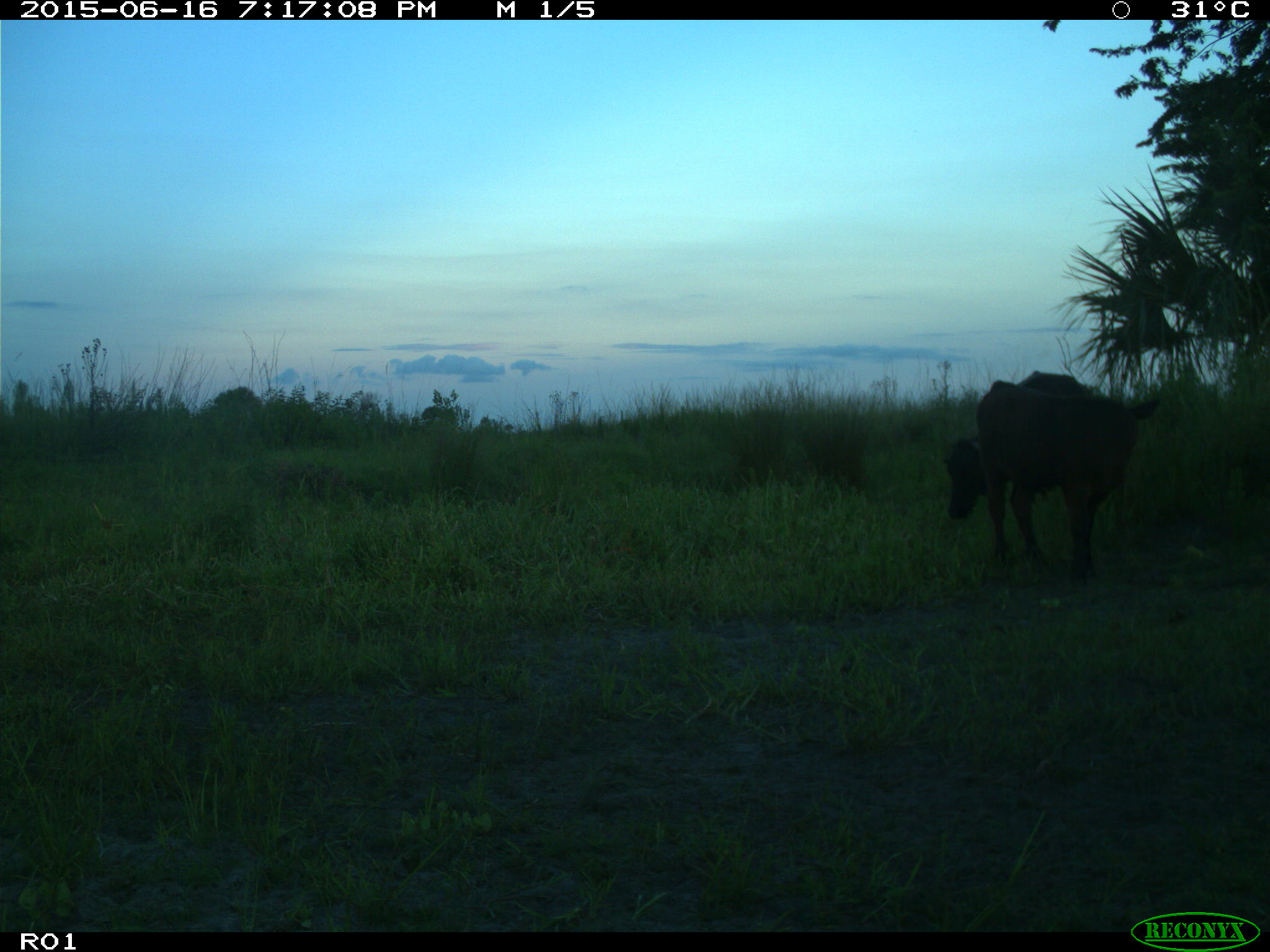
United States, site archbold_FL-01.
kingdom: Animalia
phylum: Chordata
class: Mammalia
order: Artiodactyla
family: Bovidae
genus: Bos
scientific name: Bos taurus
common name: domestic cow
Bos taurus (domestic cow).